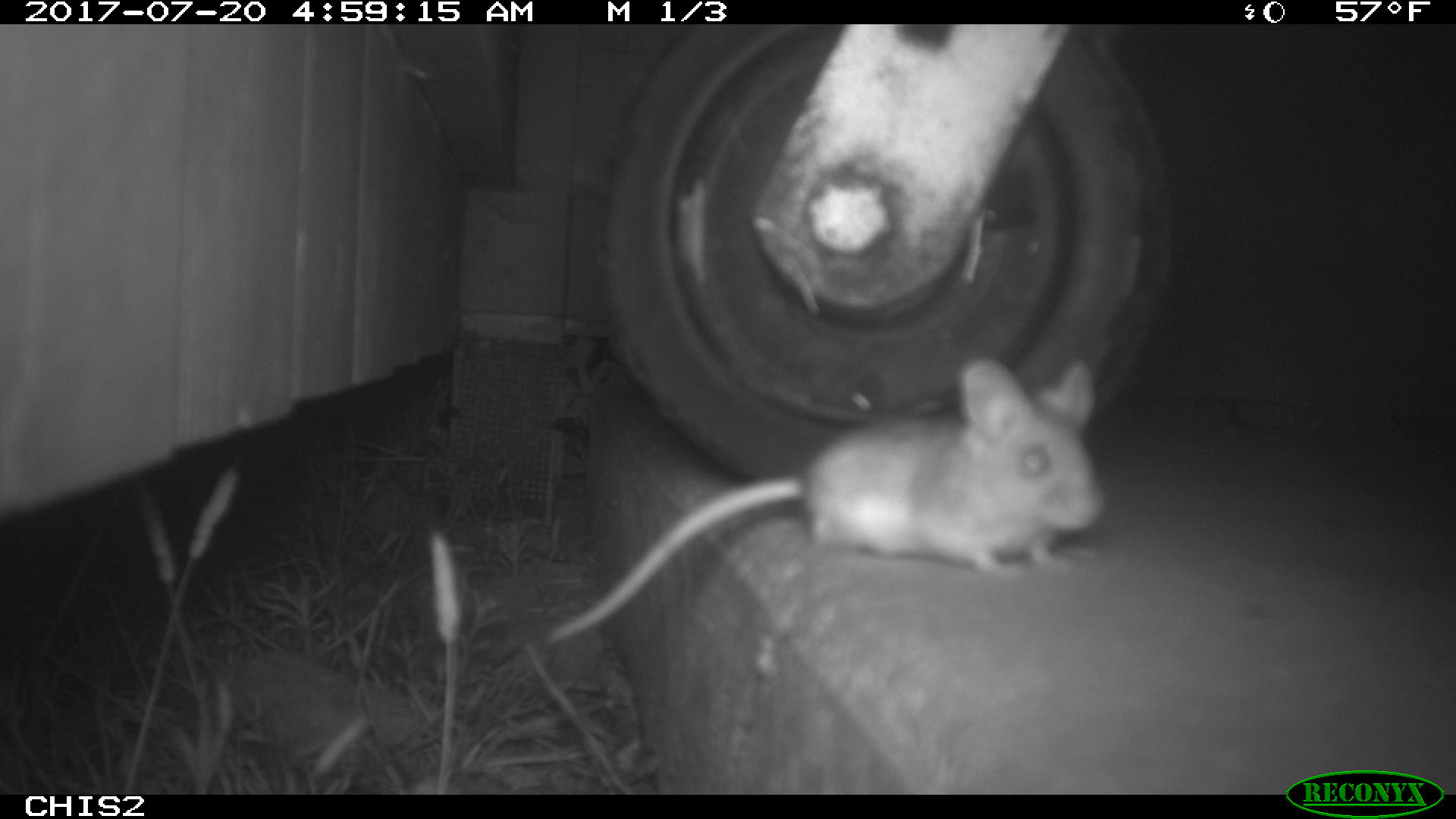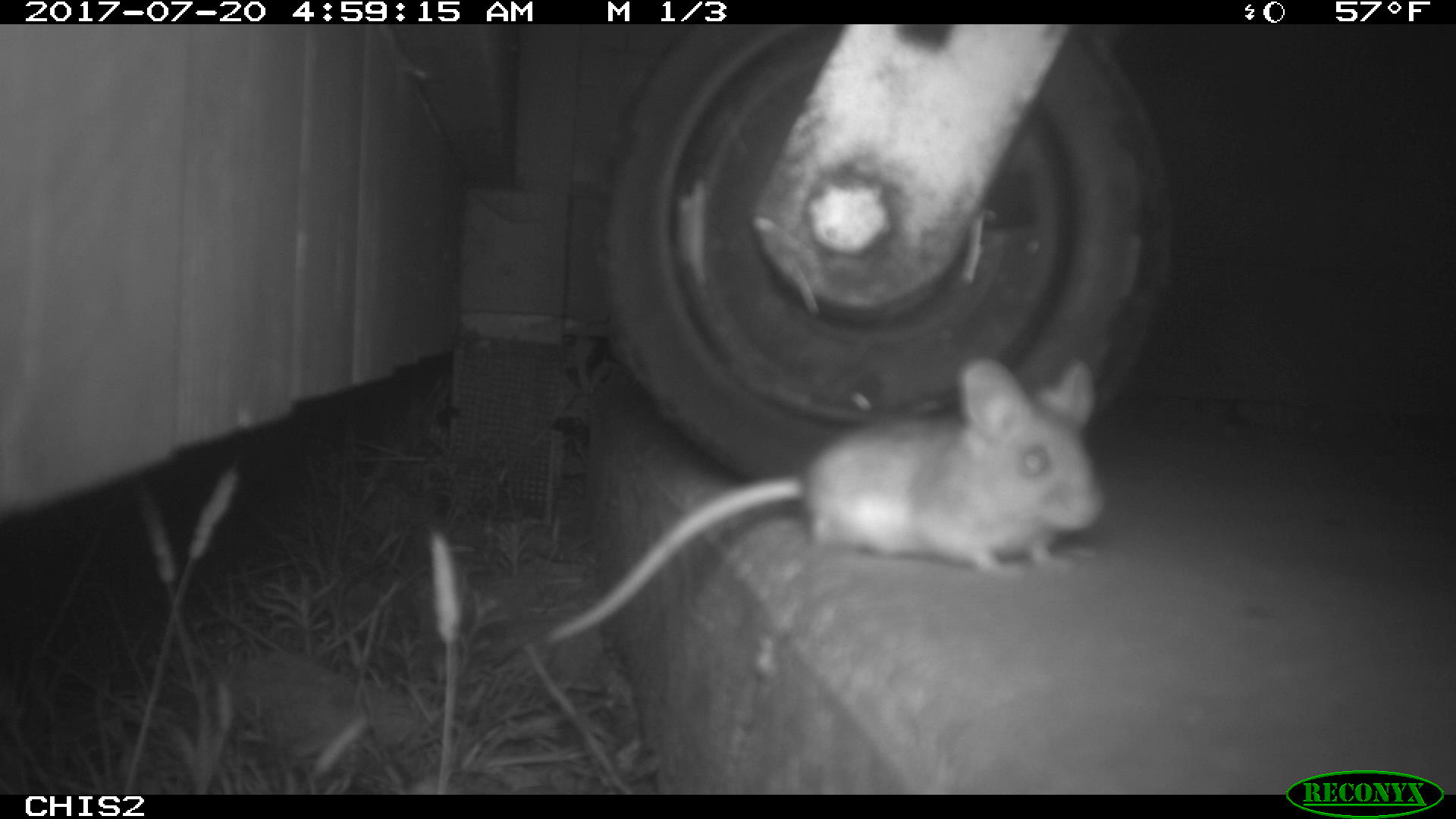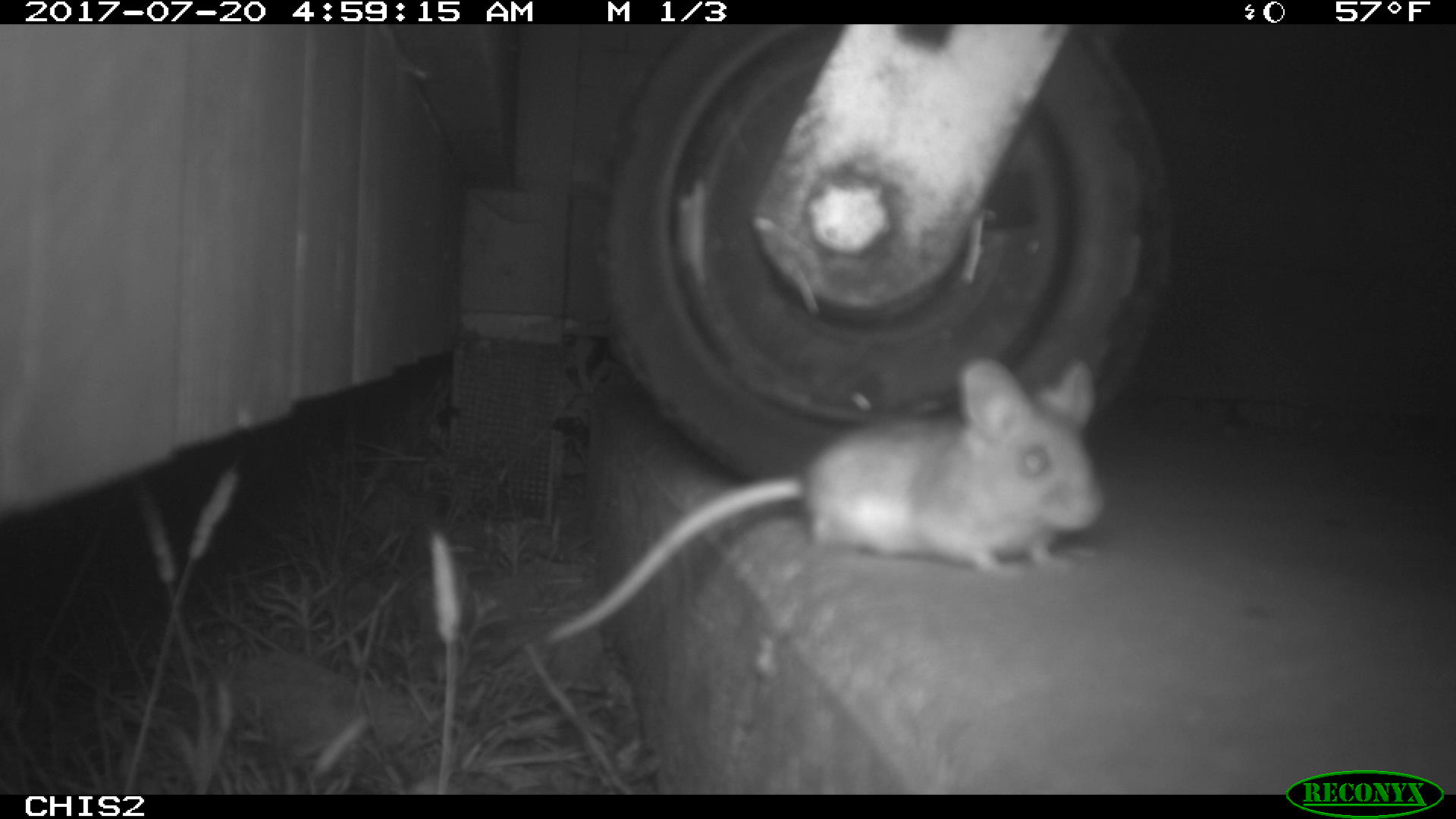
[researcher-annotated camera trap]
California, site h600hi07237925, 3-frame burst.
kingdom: Animalia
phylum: Chordata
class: Mammalia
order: Rodentia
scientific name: Rodentia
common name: rodent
Rodent (Rodentia).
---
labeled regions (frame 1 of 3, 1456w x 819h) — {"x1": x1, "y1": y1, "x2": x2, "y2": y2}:
rodent: {"x1": 539, "y1": 353, "x2": 1107, "y2": 645}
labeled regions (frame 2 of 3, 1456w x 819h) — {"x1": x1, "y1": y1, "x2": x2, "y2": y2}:
rodent: {"x1": 549, "y1": 358, "x2": 1106, "y2": 639}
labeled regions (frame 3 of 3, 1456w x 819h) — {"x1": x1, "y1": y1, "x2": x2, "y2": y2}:
rodent: {"x1": 548, "y1": 359, "x2": 1101, "y2": 641}